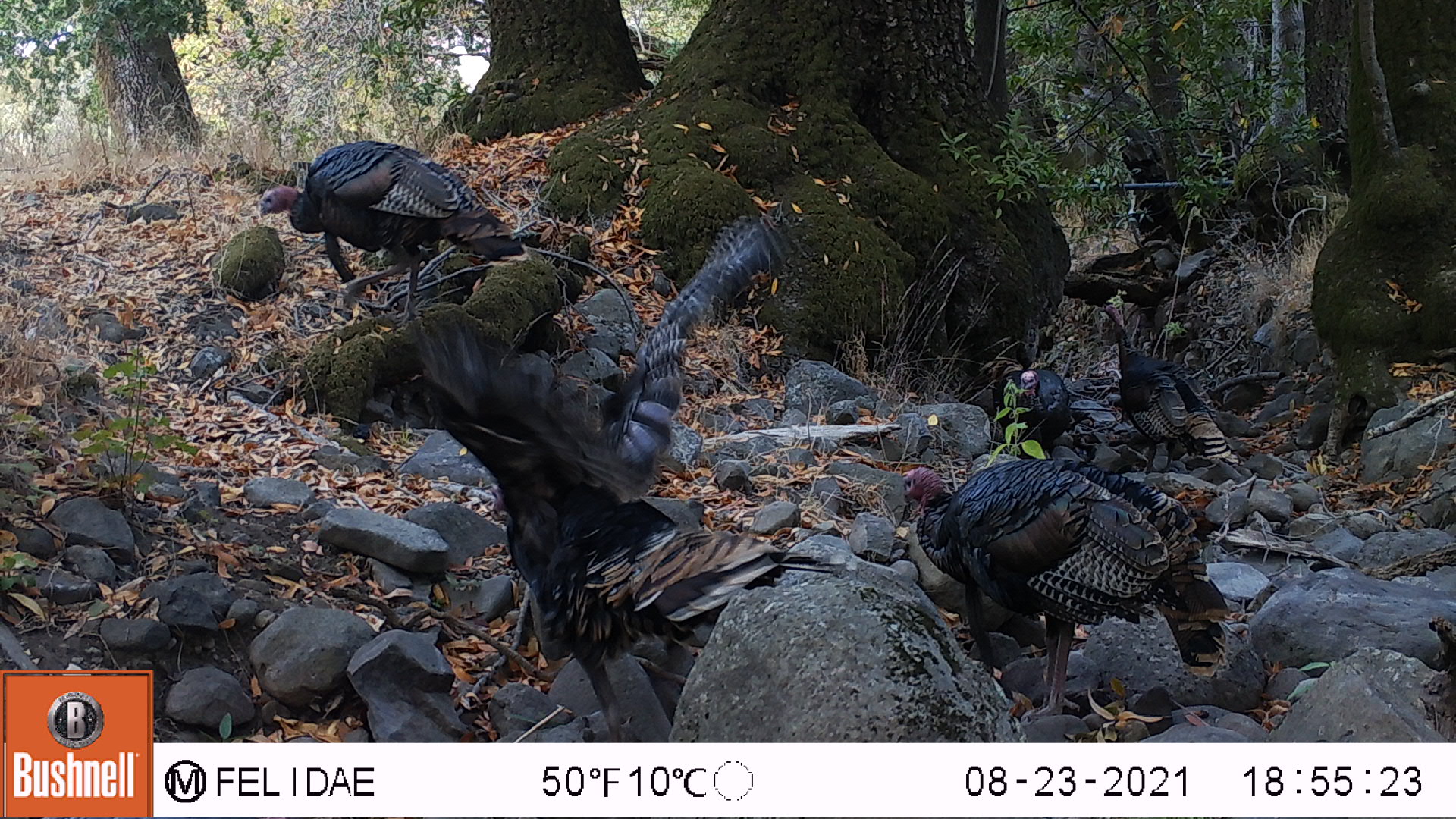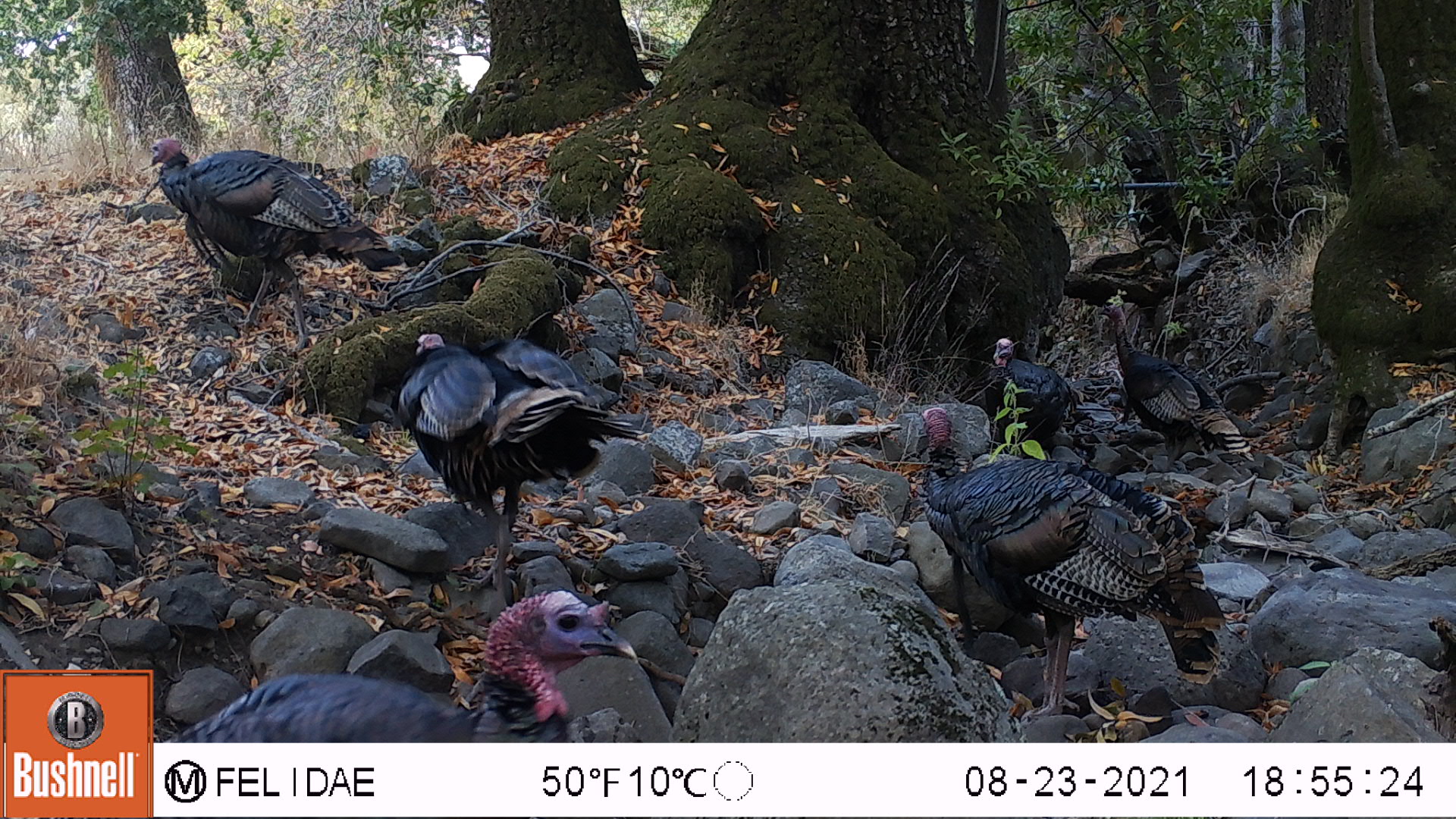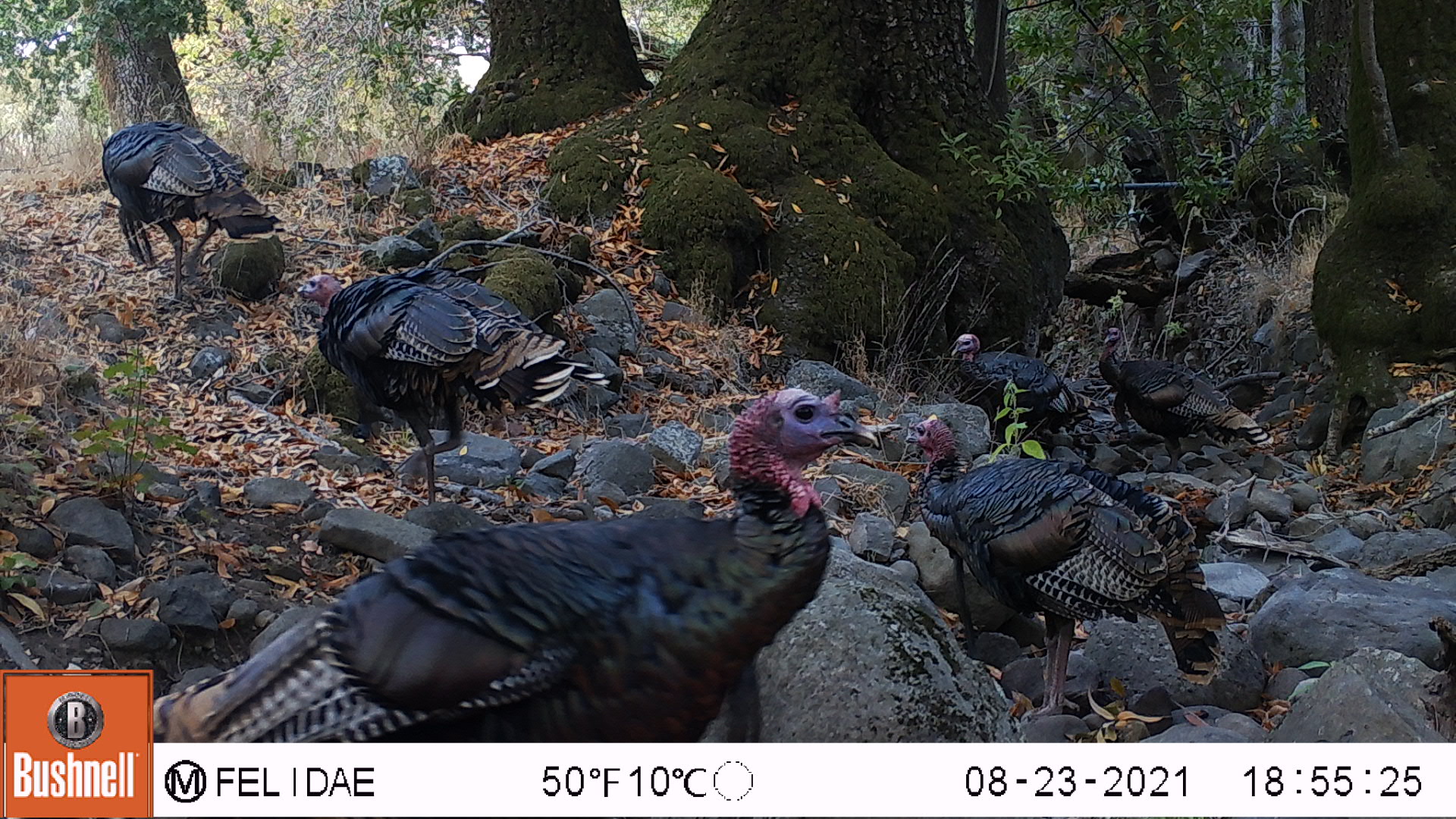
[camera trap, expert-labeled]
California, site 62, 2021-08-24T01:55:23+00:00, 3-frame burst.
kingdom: Animalia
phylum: Chordata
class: Aves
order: Galliformes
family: Phasianidae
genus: Meleagris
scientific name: Meleagris gallopavo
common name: turkey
Turkey (Meleagris gallopavo).